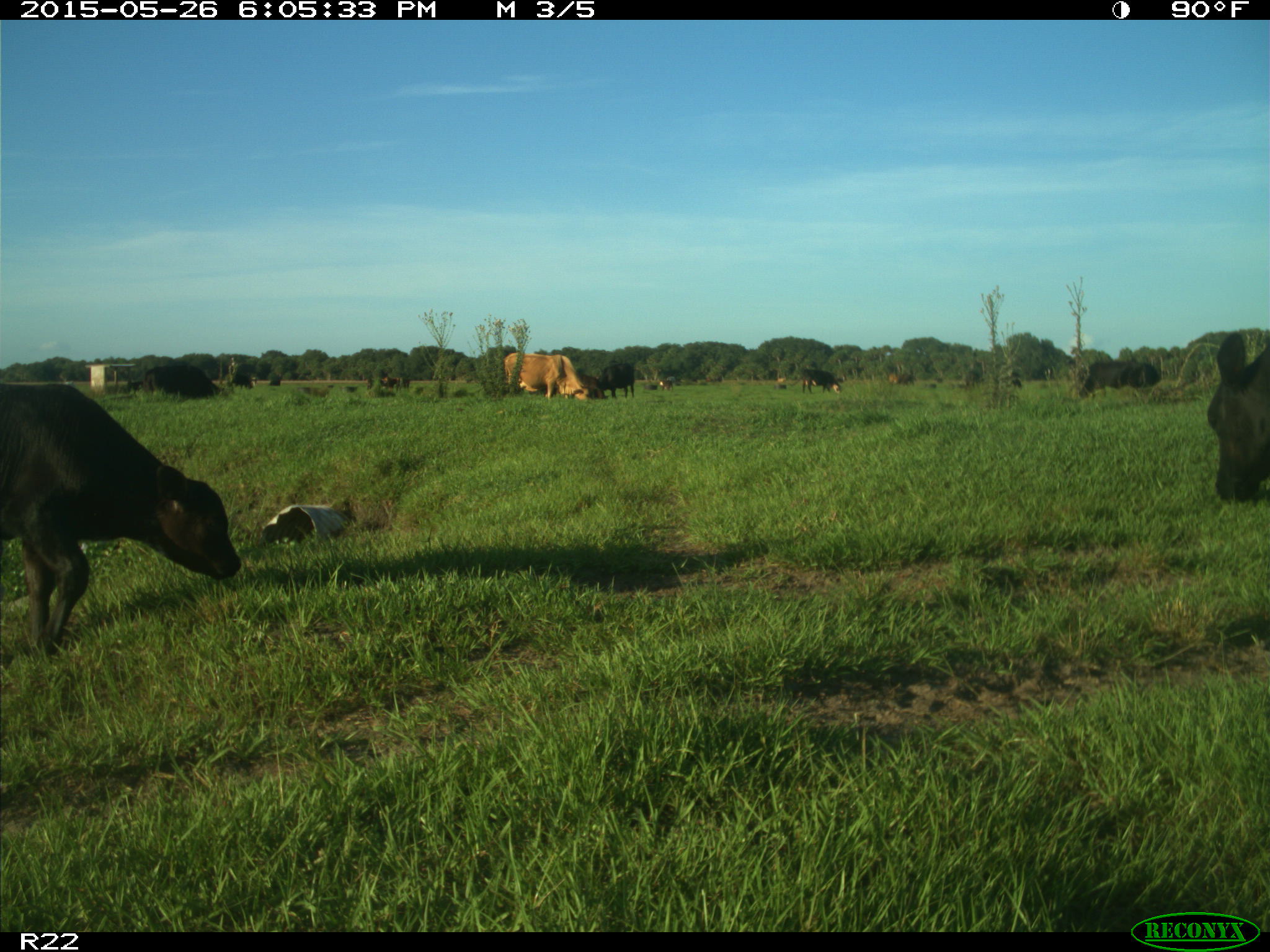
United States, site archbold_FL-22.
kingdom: Animalia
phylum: Chordata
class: Mammalia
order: Artiodactyla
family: Bovidae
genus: Bos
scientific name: Bos taurus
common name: domestic cow